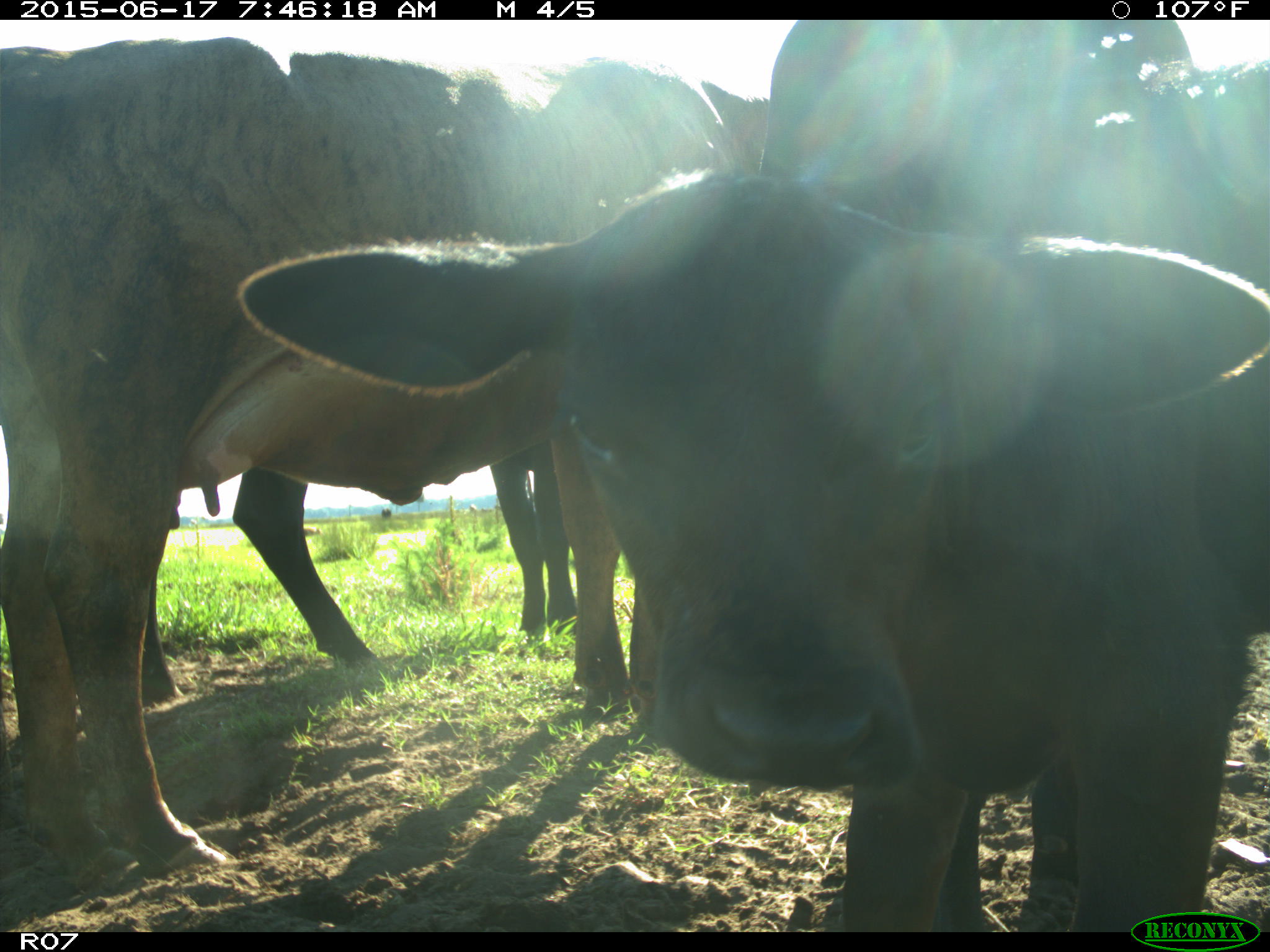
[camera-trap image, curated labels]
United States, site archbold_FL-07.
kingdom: Animalia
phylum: Chordata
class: Mammalia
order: Artiodactyla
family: Bovidae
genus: Bos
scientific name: Bos taurus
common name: domestic cow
Bos taurus (domestic cow).